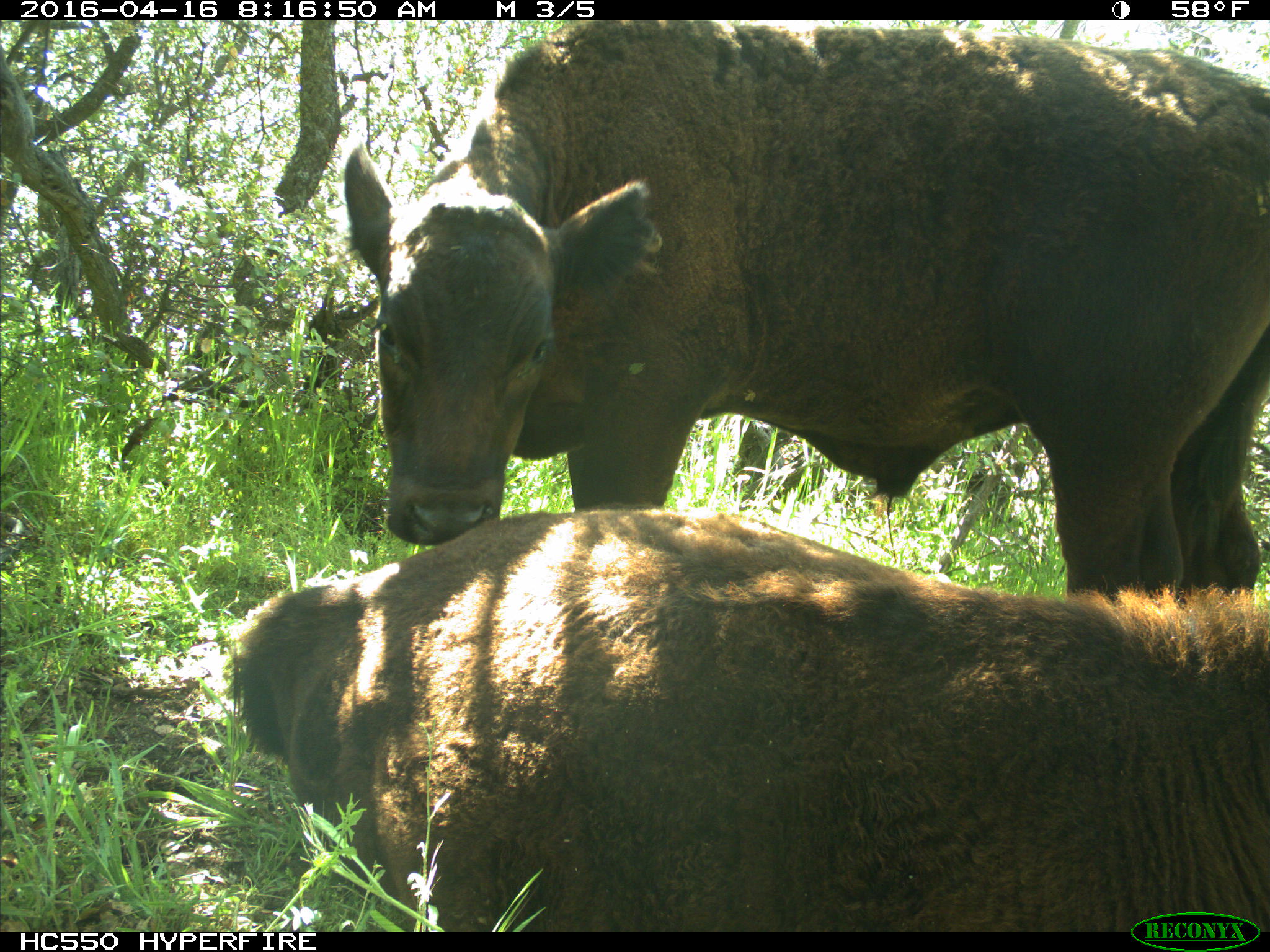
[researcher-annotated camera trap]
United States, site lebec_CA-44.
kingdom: Animalia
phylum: Chordata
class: Mammalia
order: Artiodactyla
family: Bovidae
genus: Bos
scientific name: Bos taurus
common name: domestic cow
Bos taurus (domestic cow).